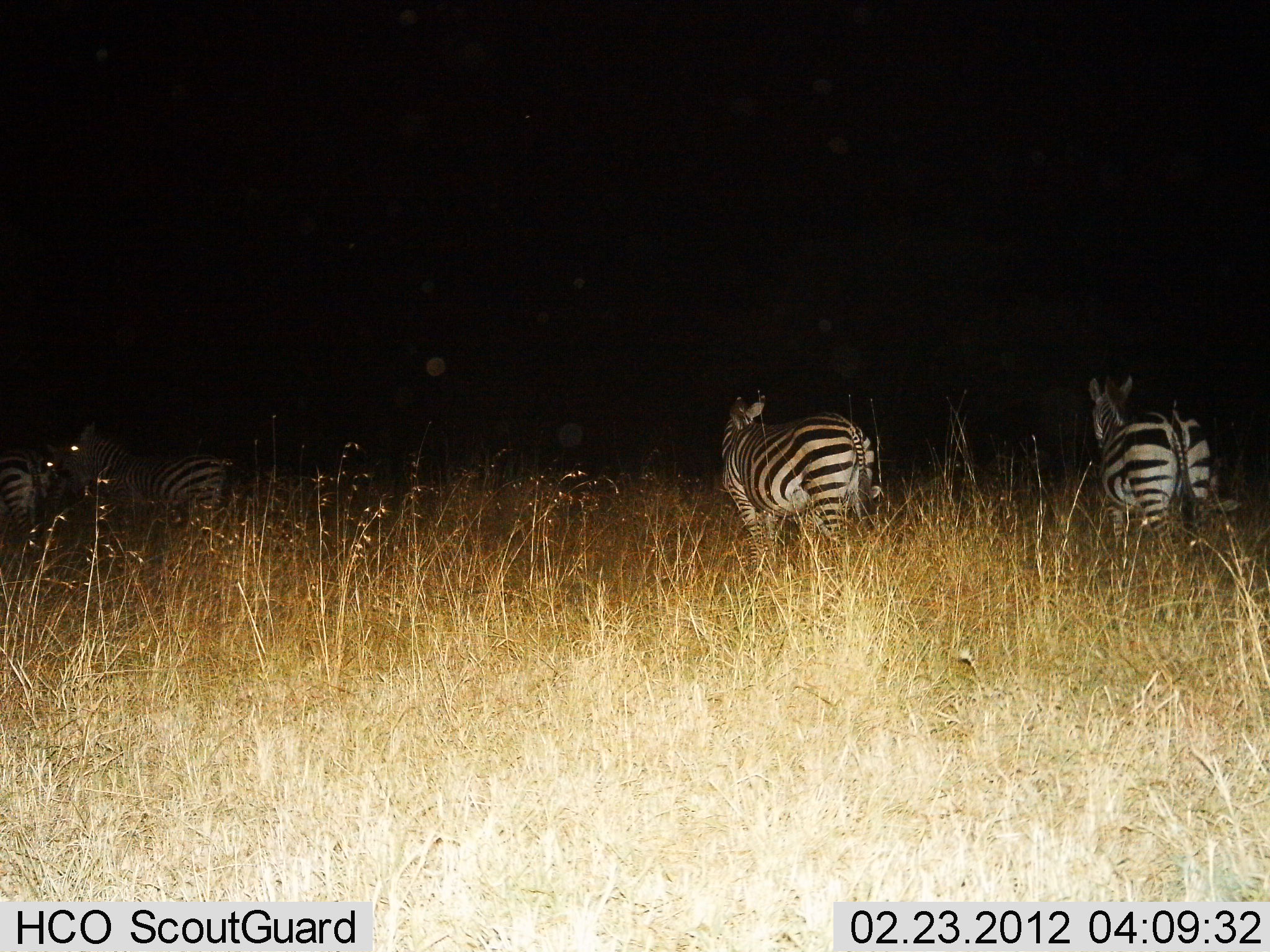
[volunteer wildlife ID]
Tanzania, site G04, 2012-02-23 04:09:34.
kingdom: Animalia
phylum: Chordata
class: Mammalia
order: Perissodactyla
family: Equidae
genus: Equus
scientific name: Equus quagga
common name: plains zebra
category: zebra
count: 4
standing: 90%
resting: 5%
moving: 10%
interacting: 0%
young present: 0%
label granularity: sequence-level